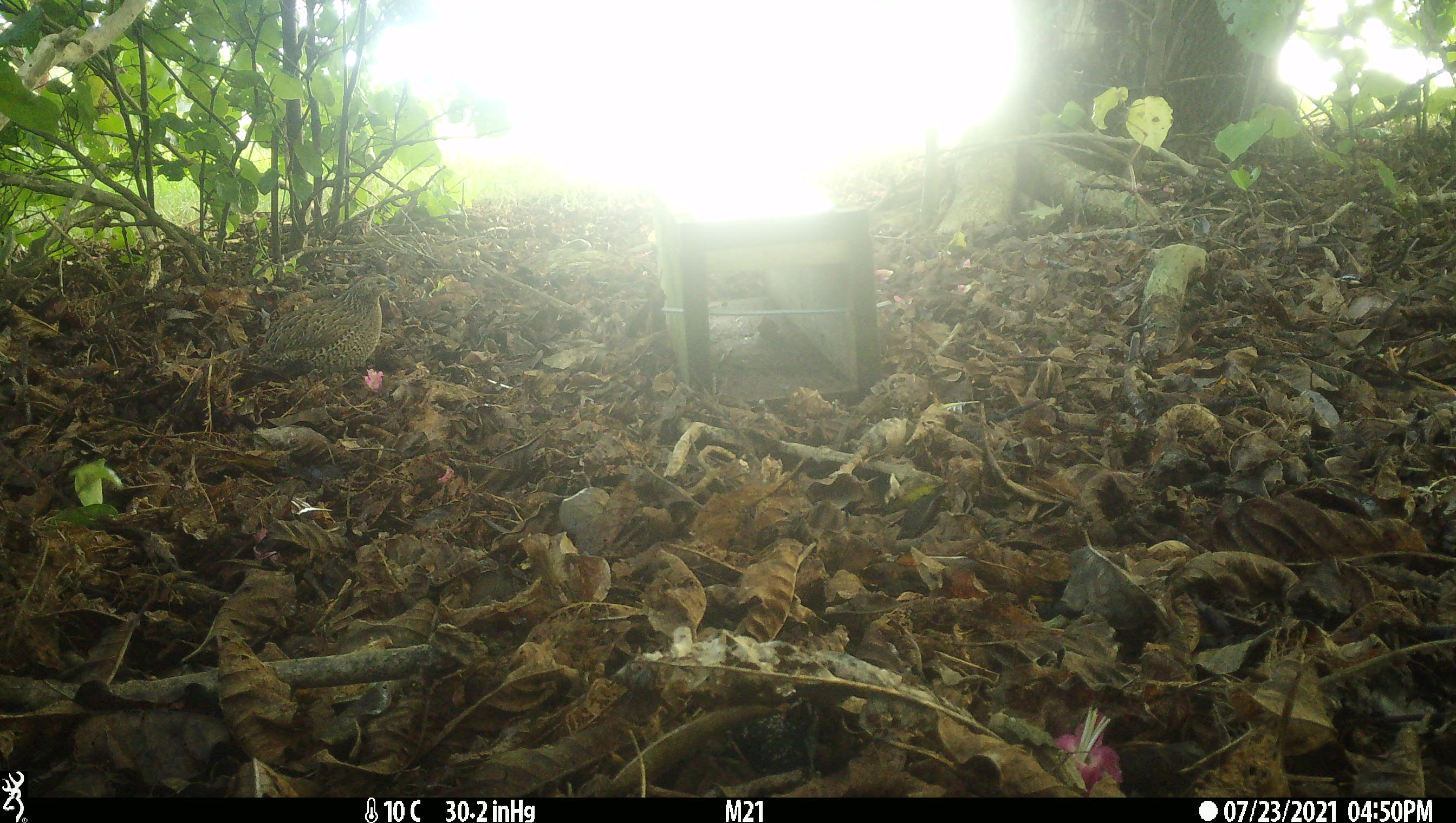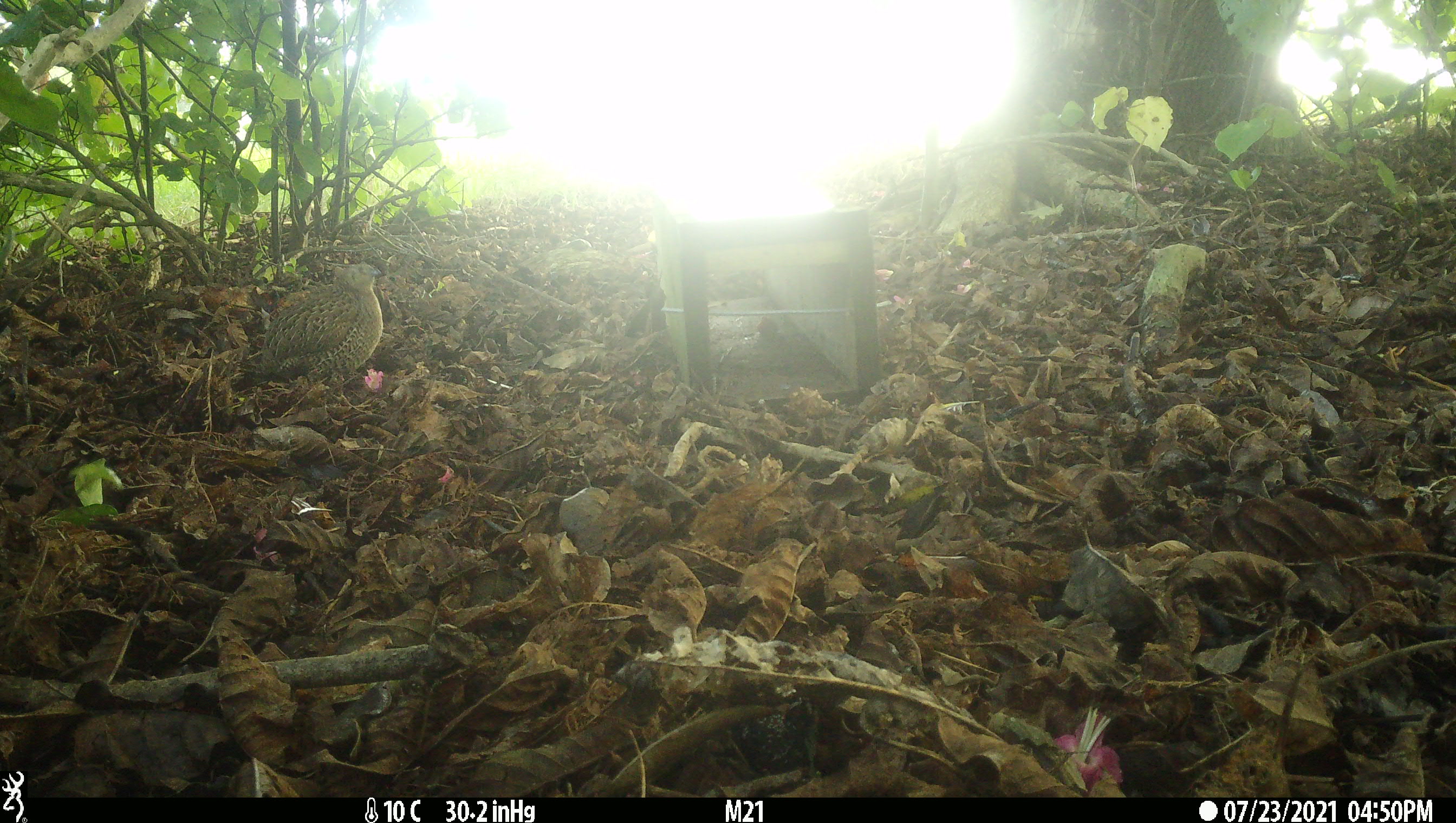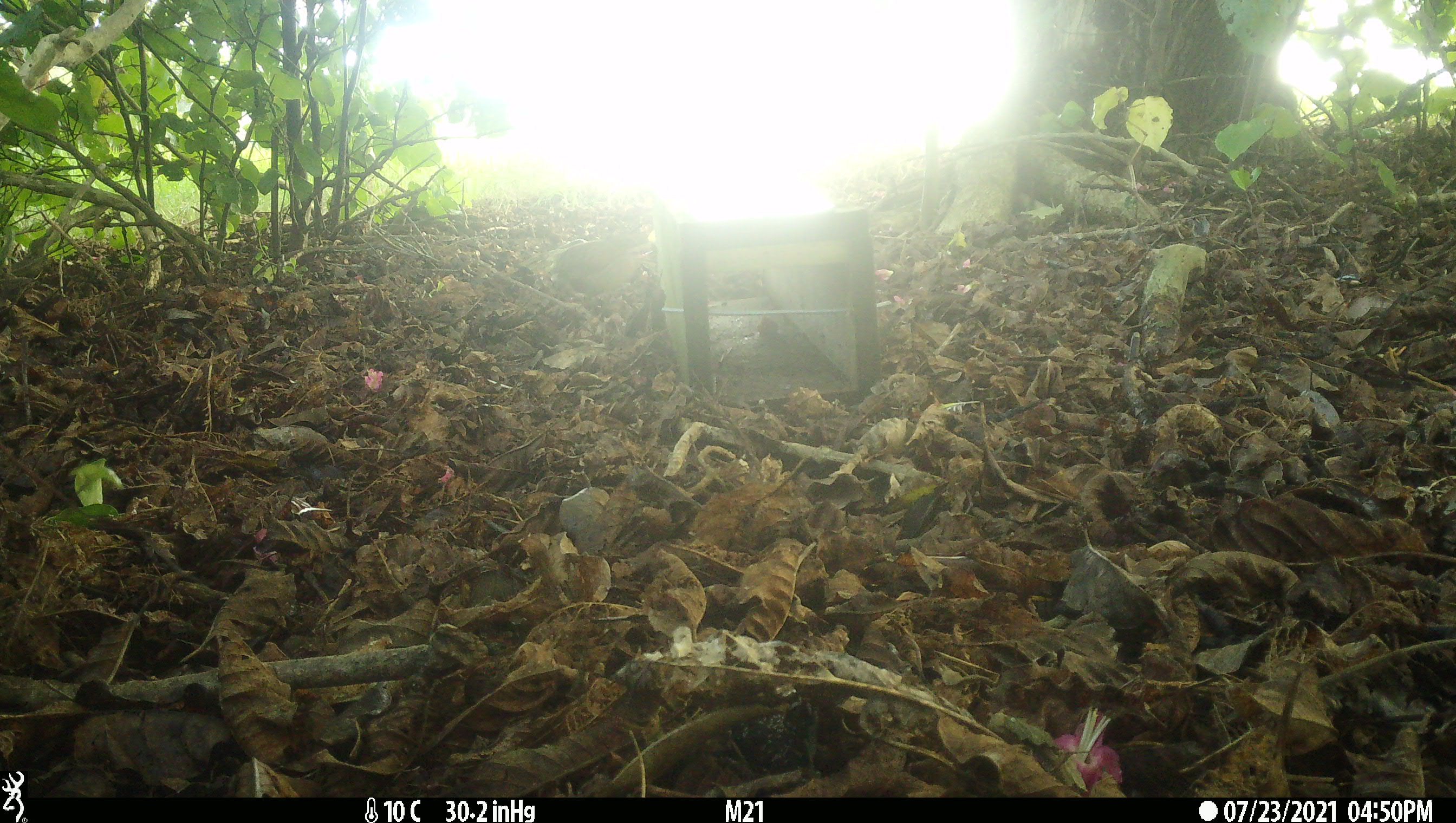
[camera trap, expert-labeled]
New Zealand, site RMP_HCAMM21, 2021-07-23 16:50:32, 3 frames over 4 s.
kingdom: Animalia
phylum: Chordata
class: Aves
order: Galliformes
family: Phasianidae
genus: Synoicus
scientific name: Synoicus ypsilophorus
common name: brown quail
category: quail brown